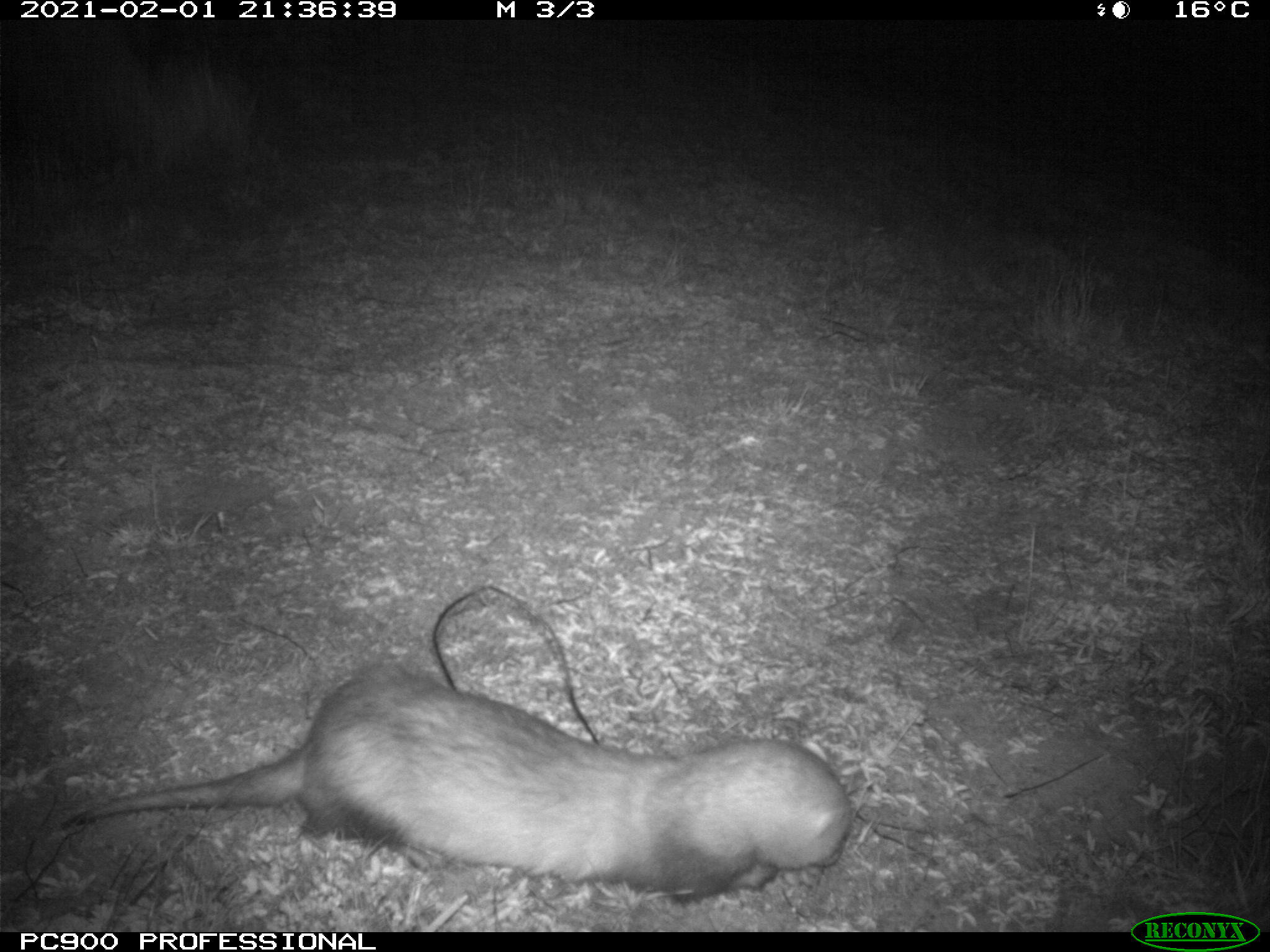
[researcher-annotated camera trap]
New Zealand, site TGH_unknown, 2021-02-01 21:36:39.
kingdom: Animalia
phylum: Chordata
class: Mammalia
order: Carnivora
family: Mustelidae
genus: Mustela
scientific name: Mustela furo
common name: ferret